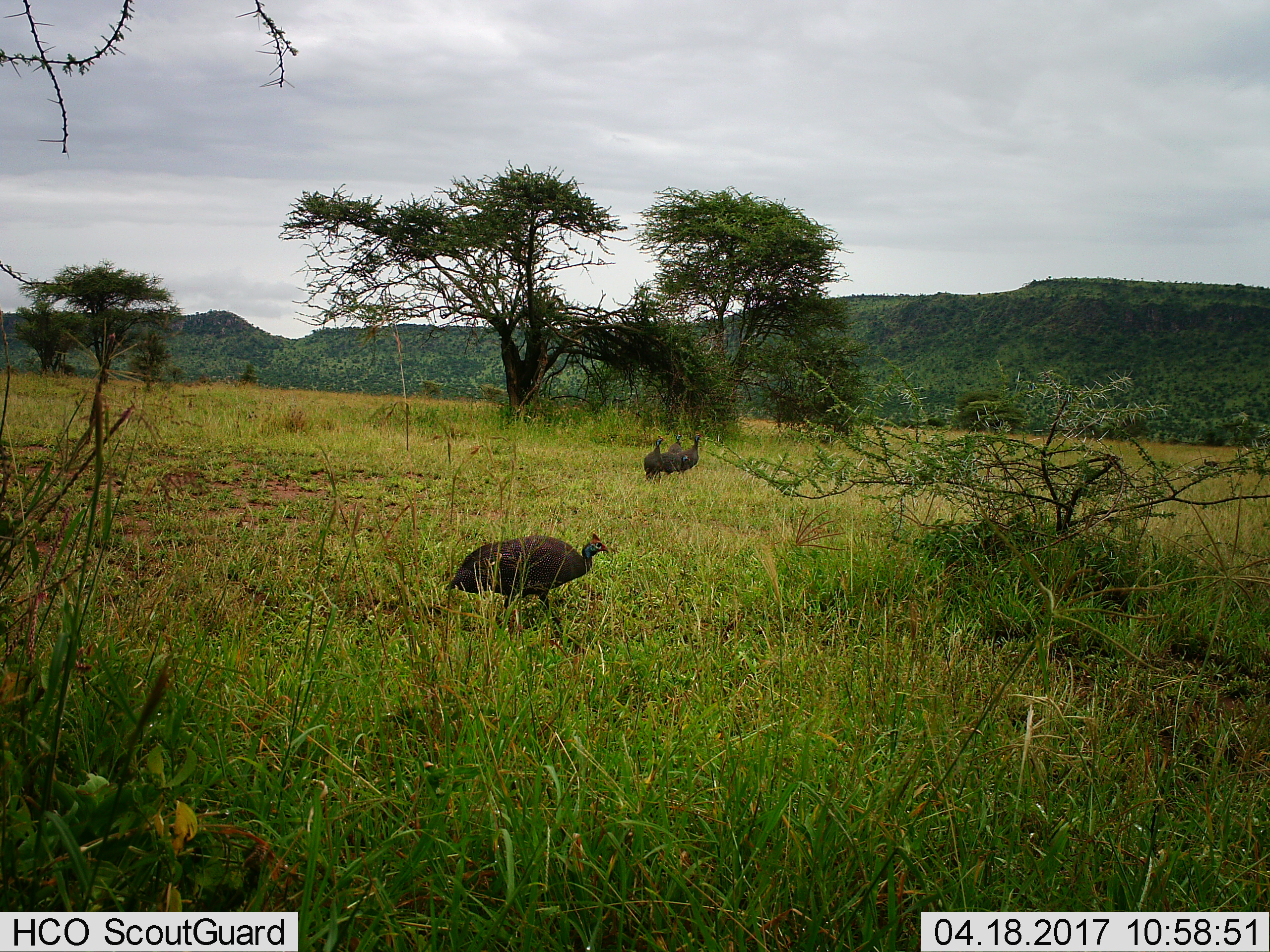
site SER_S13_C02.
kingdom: Animalia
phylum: Chordata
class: Aves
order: Galliformes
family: Numididae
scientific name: Numididae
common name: guineafowl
Guineafowl (Numididae), count 4. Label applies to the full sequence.